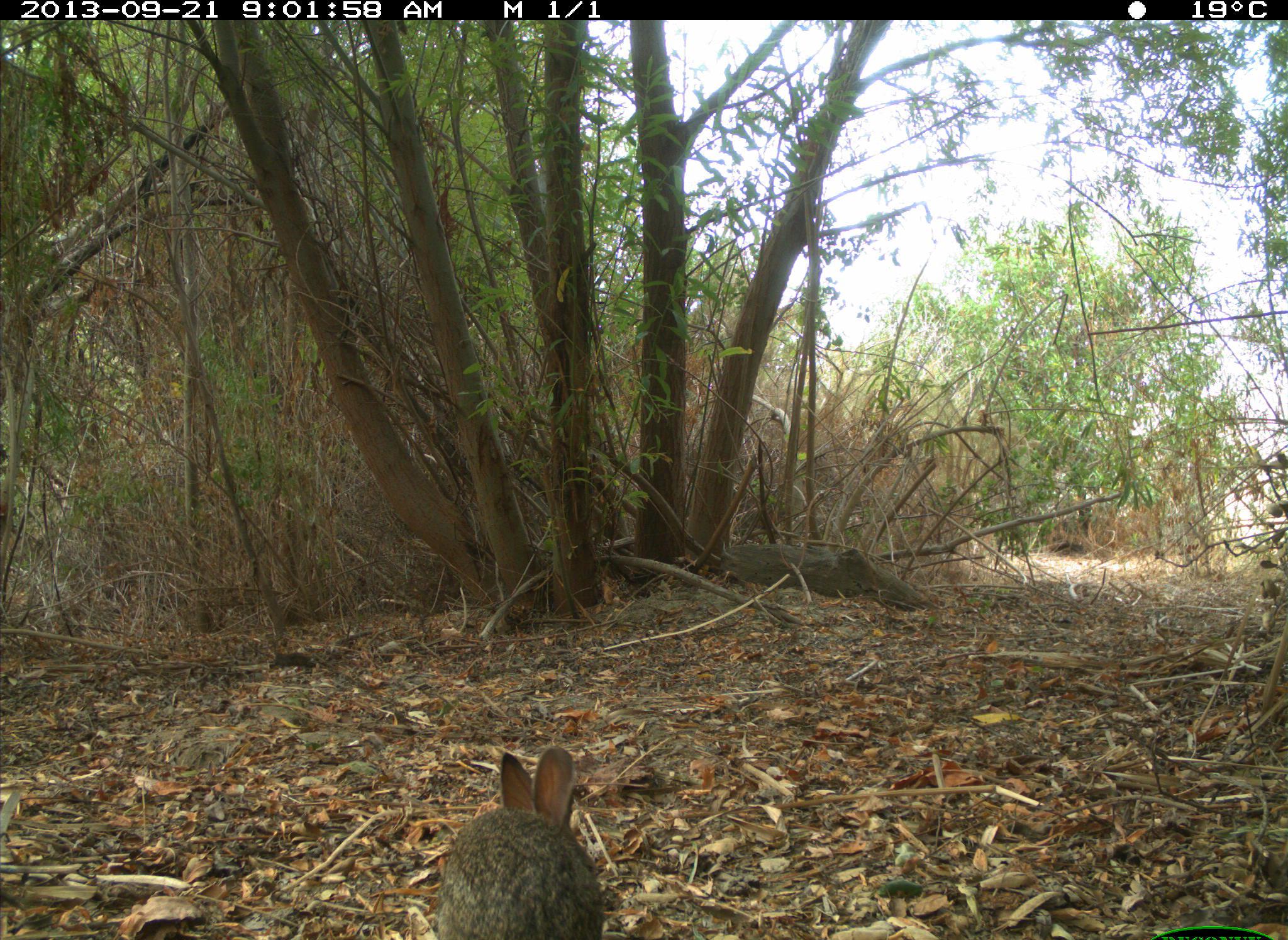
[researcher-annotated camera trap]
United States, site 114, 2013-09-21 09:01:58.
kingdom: Animalia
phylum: Chordata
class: Mammalia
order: Lagomorpha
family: Leporidae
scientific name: Leporidae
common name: rabbits and hares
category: rabbit